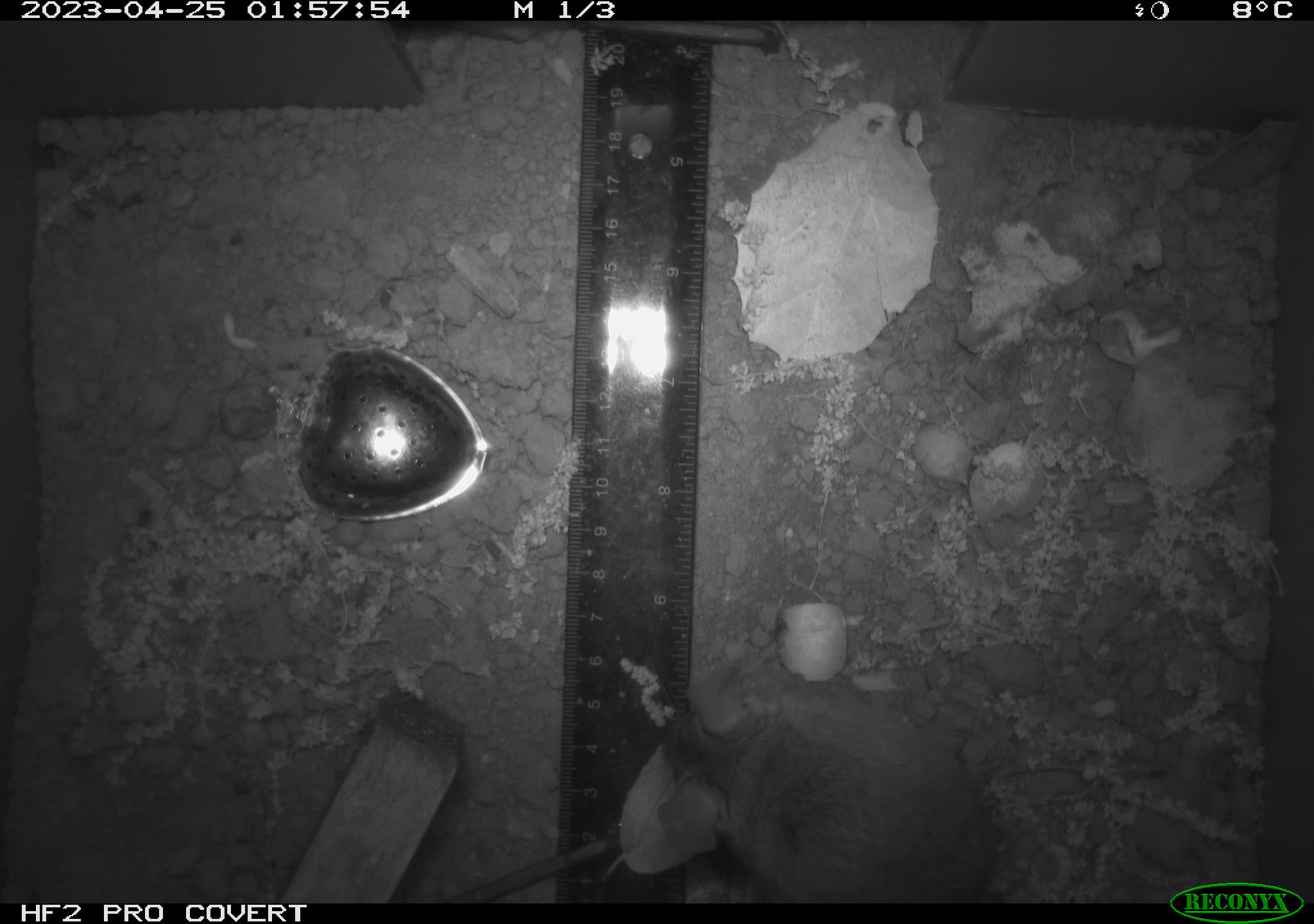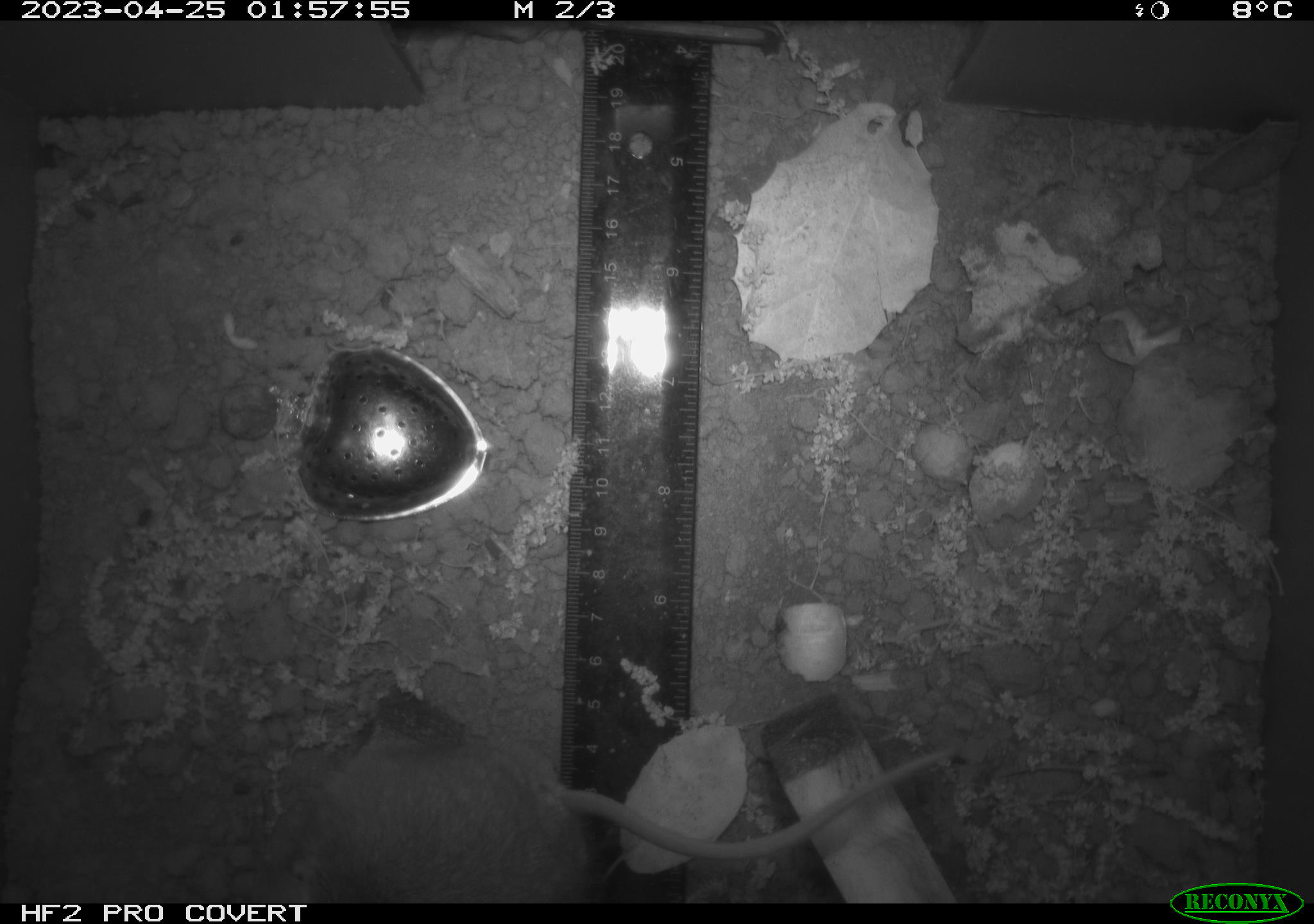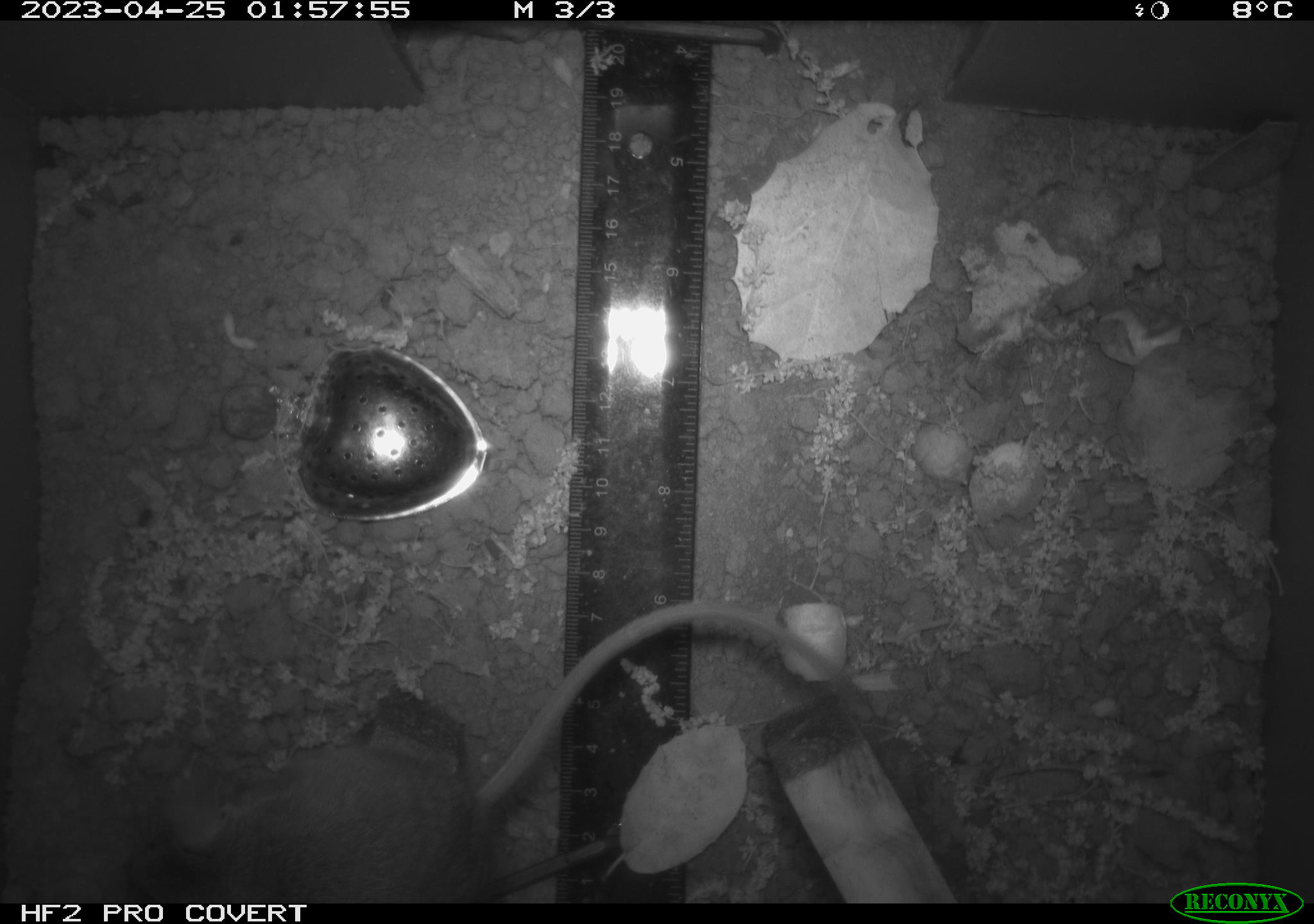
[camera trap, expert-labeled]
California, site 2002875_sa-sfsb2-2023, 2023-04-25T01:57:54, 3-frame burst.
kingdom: Animalia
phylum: Chordata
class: Mammalia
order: Rodentia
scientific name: Rodentia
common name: mouse species